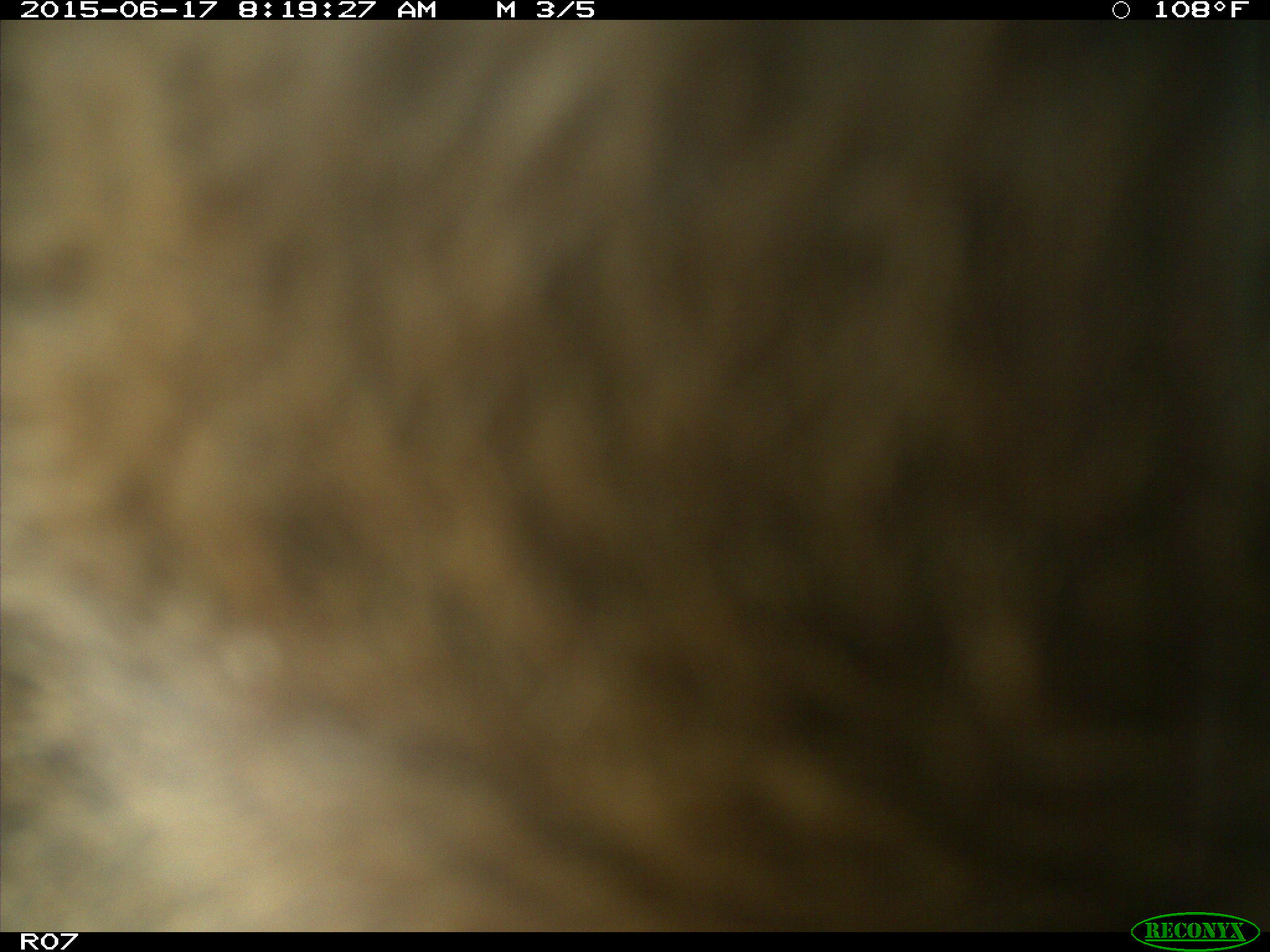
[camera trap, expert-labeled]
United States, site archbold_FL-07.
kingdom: Animalia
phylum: Chordata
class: Mammalia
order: Artiodactyla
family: Bovidae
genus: Bos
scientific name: Bos taurus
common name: domestic cow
Bos taurus (domestic cow).